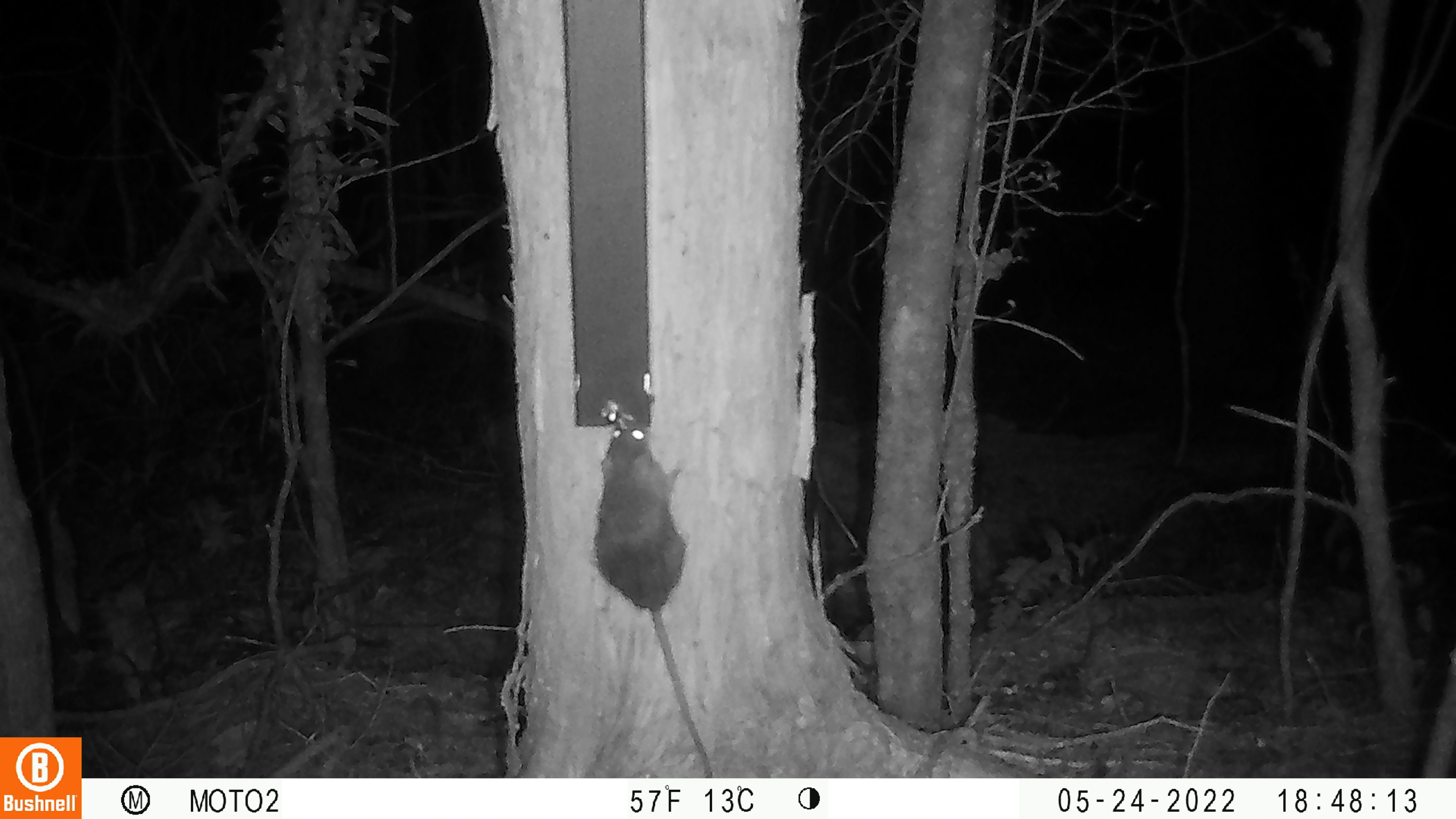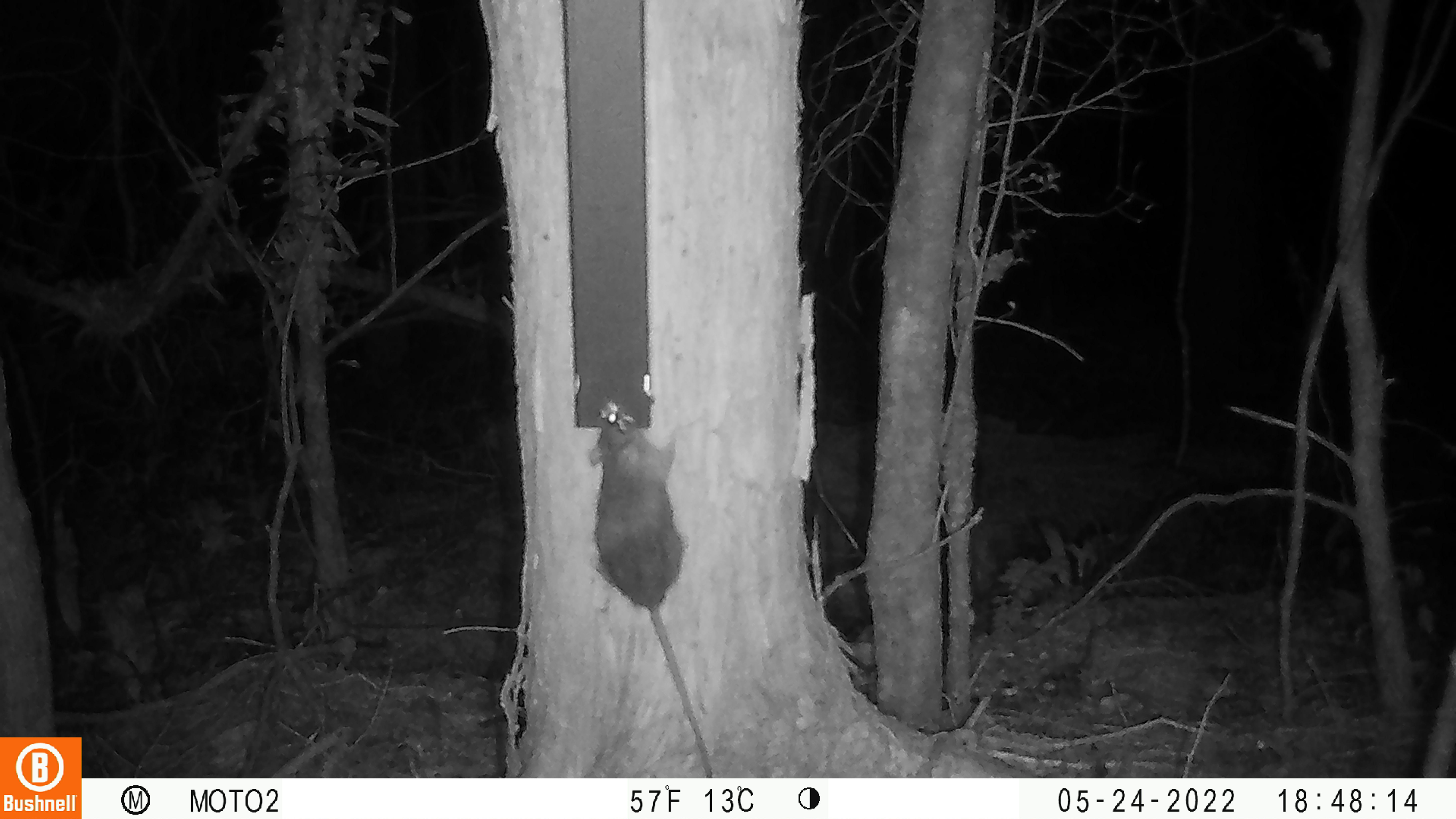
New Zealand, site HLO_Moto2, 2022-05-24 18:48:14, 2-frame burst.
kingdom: Animalia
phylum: Chordata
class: Mammalia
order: Rodentia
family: Muridae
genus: Rattus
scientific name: Rattus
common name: rat